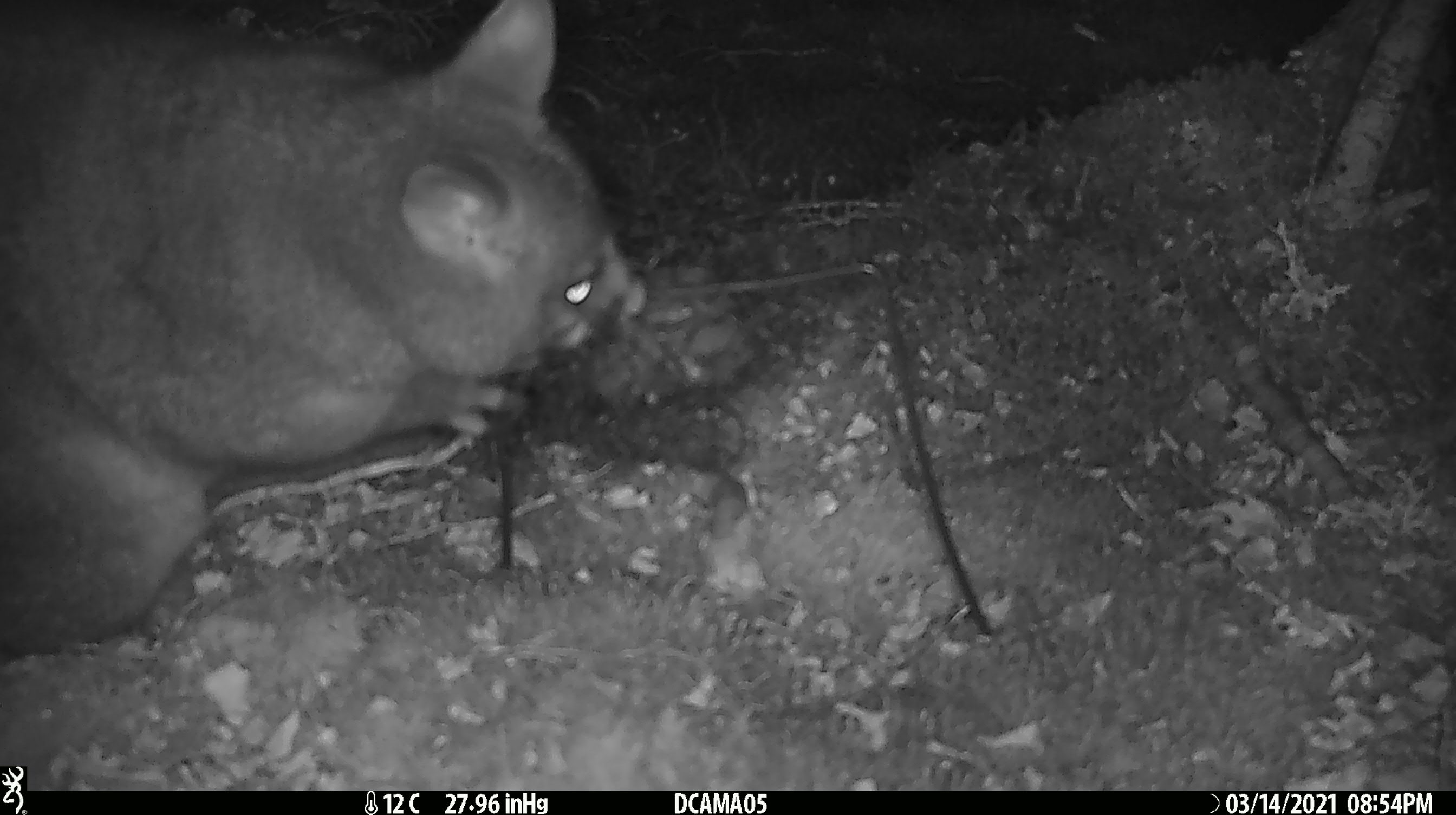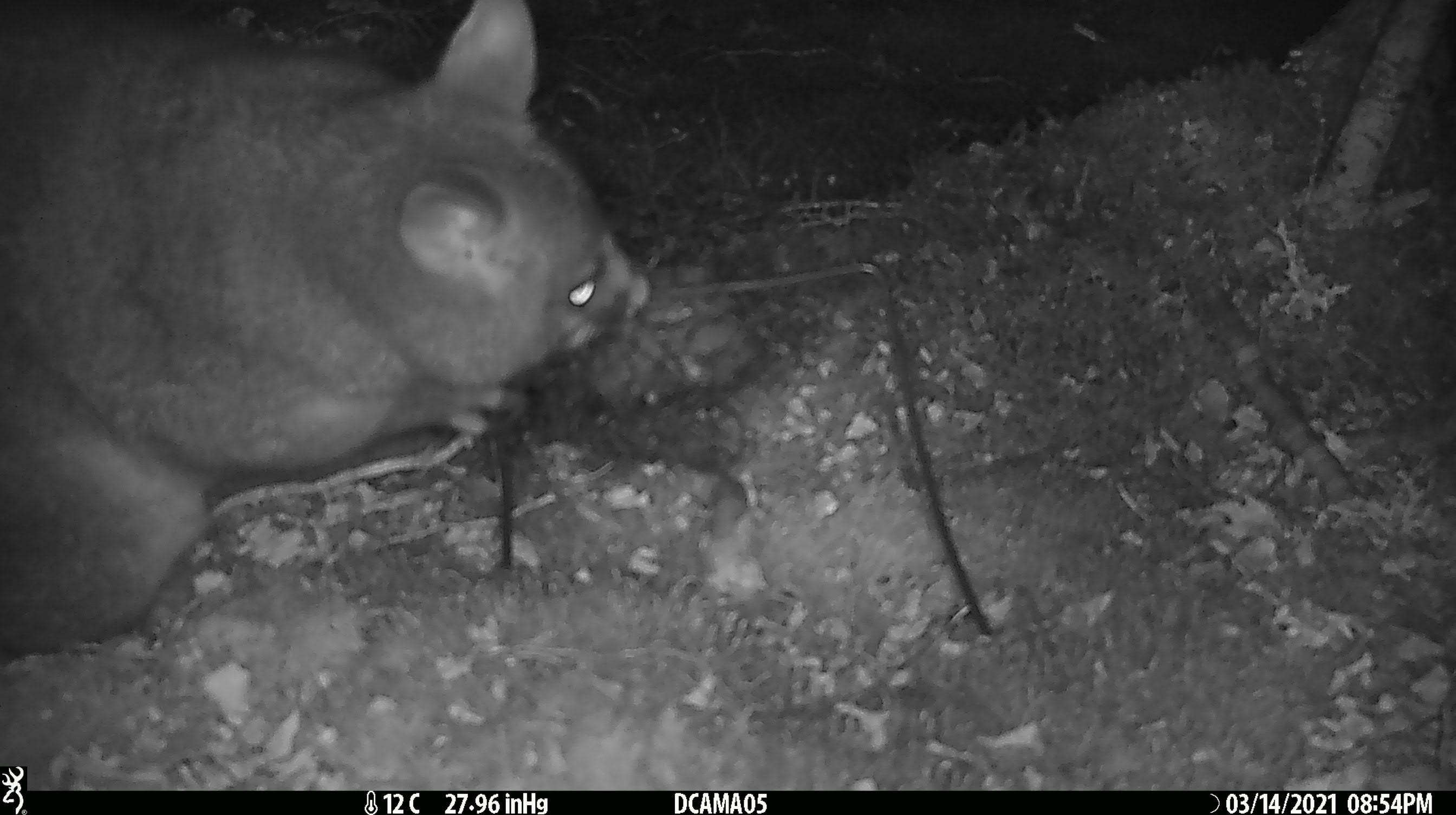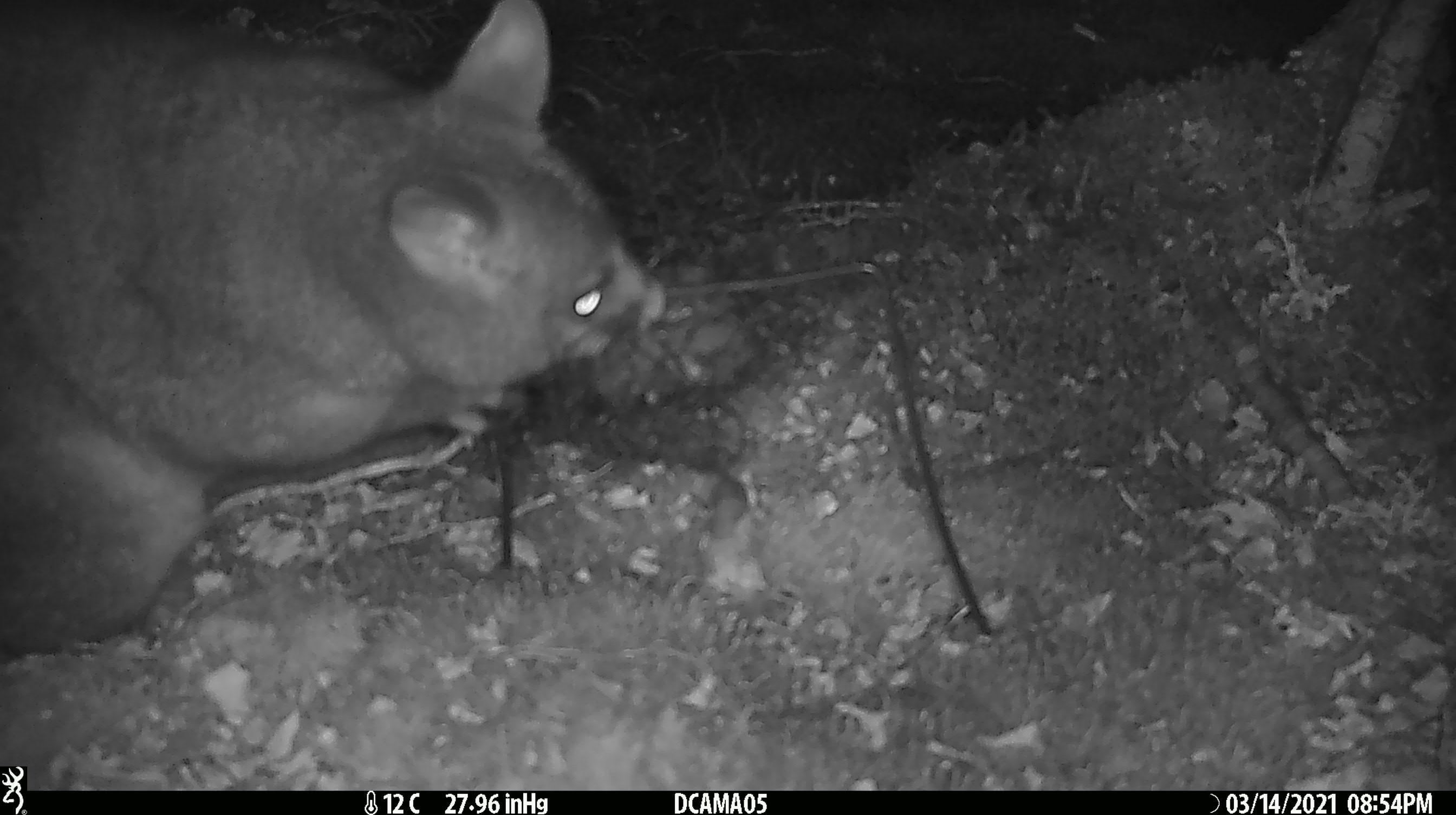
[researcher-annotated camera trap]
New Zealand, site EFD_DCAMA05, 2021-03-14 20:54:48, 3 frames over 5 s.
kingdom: Animalia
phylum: Chordata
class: Mammalia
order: Diprotodontia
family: Phalangeridae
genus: Trichosurus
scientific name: Trichosurus vulpecula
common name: common brushtail possum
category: possum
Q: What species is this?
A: Possum (common brushtail possum) (Trichosurus vulpecula).